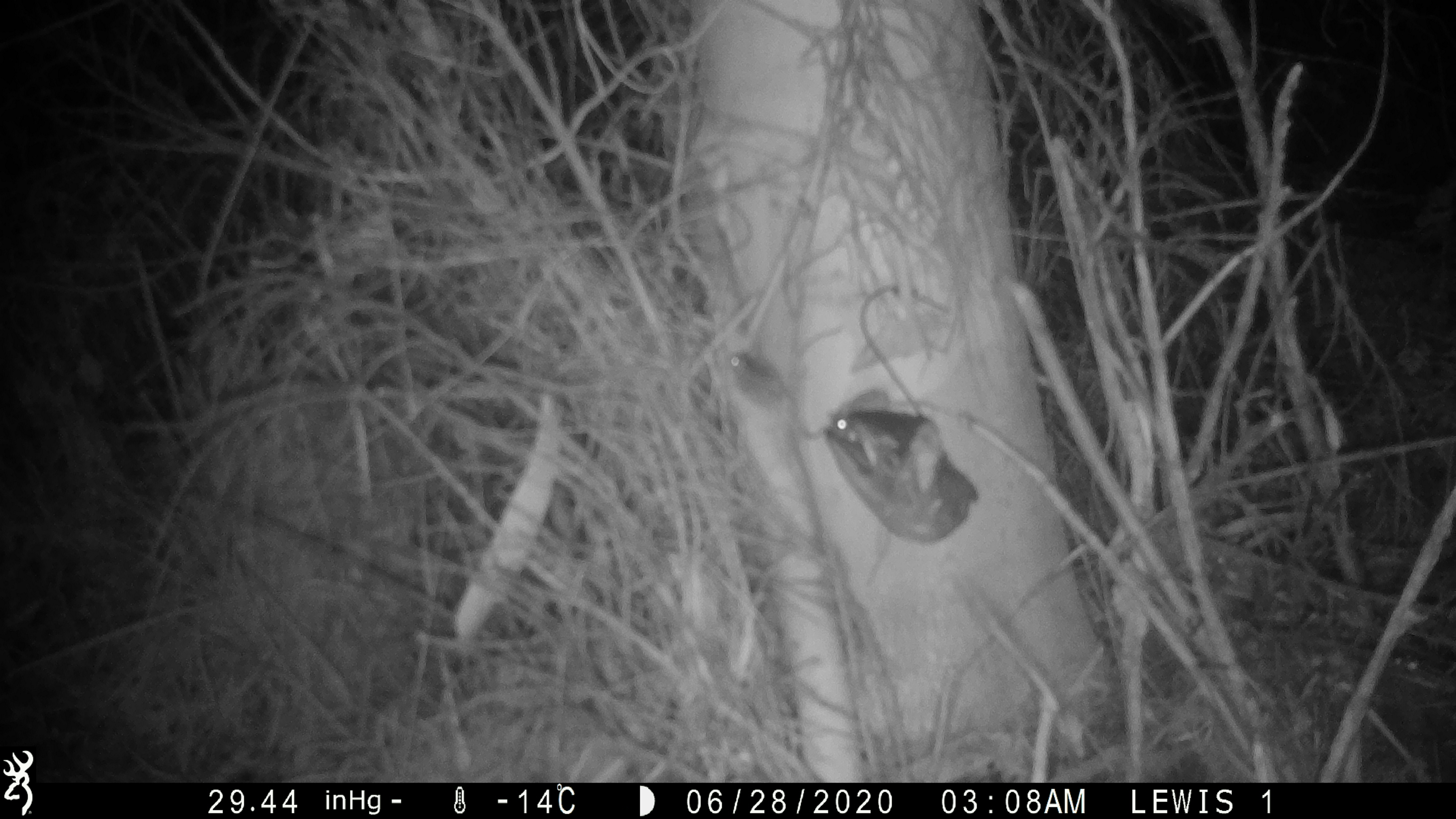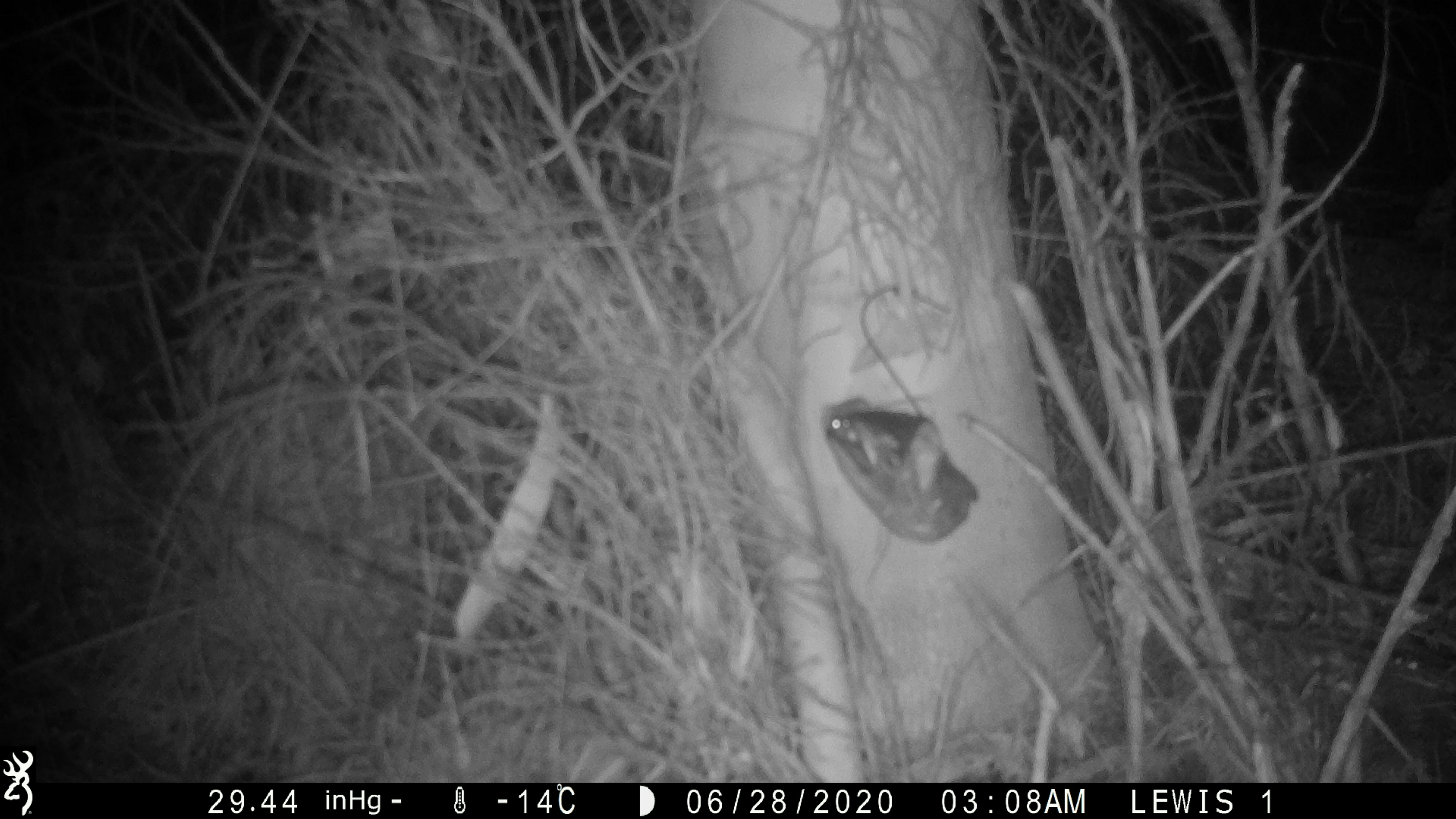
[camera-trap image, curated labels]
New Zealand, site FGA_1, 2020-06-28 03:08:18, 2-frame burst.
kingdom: Animalia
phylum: Chordata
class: Mammalia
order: Rodentia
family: Muridae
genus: Mus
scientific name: Mus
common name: mouse